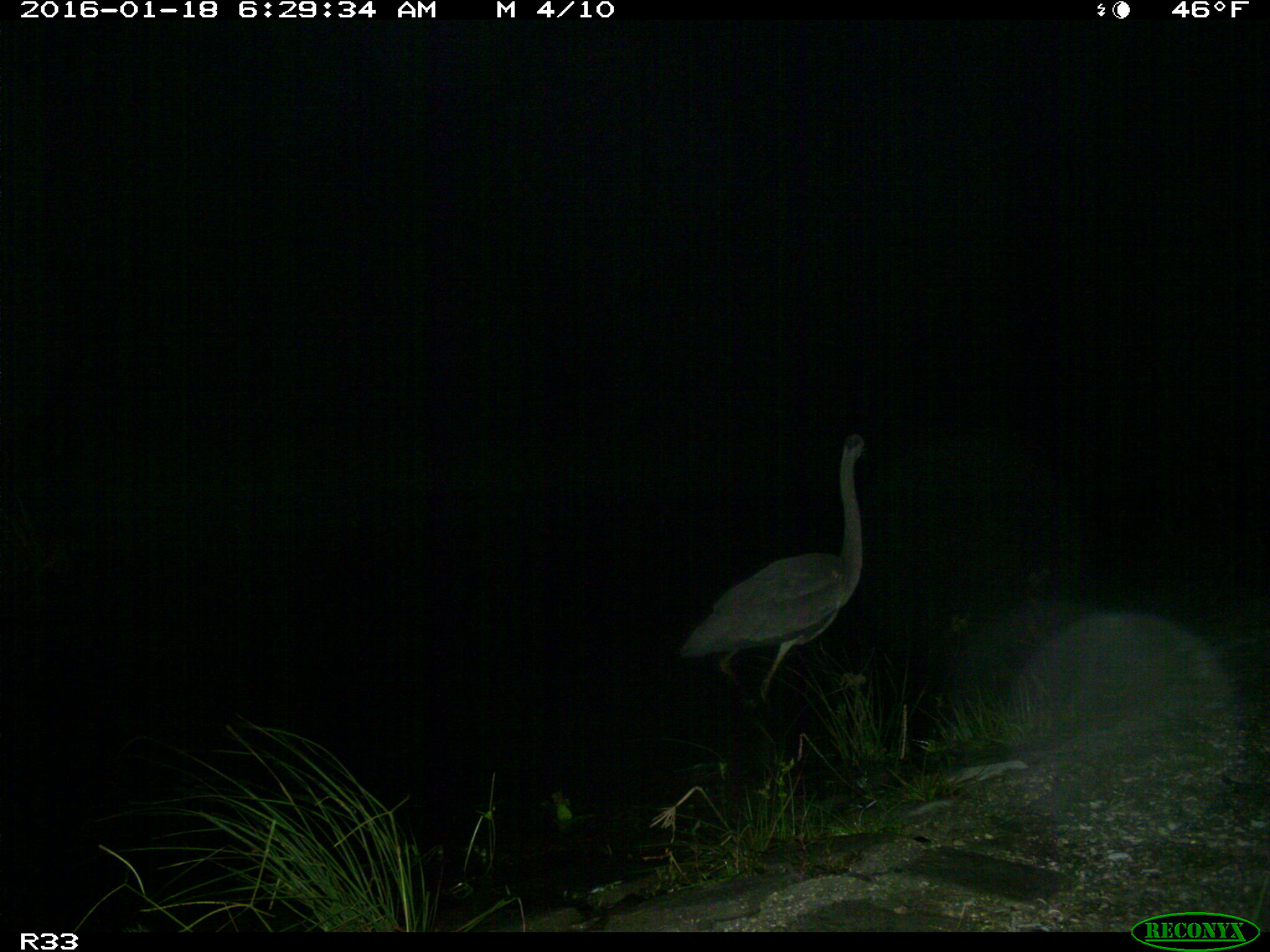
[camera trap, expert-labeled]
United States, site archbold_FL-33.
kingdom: Animalia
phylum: Chordata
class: Aves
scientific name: Aves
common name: birds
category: unidentified bird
Unidentified bird (birds) (Aves).